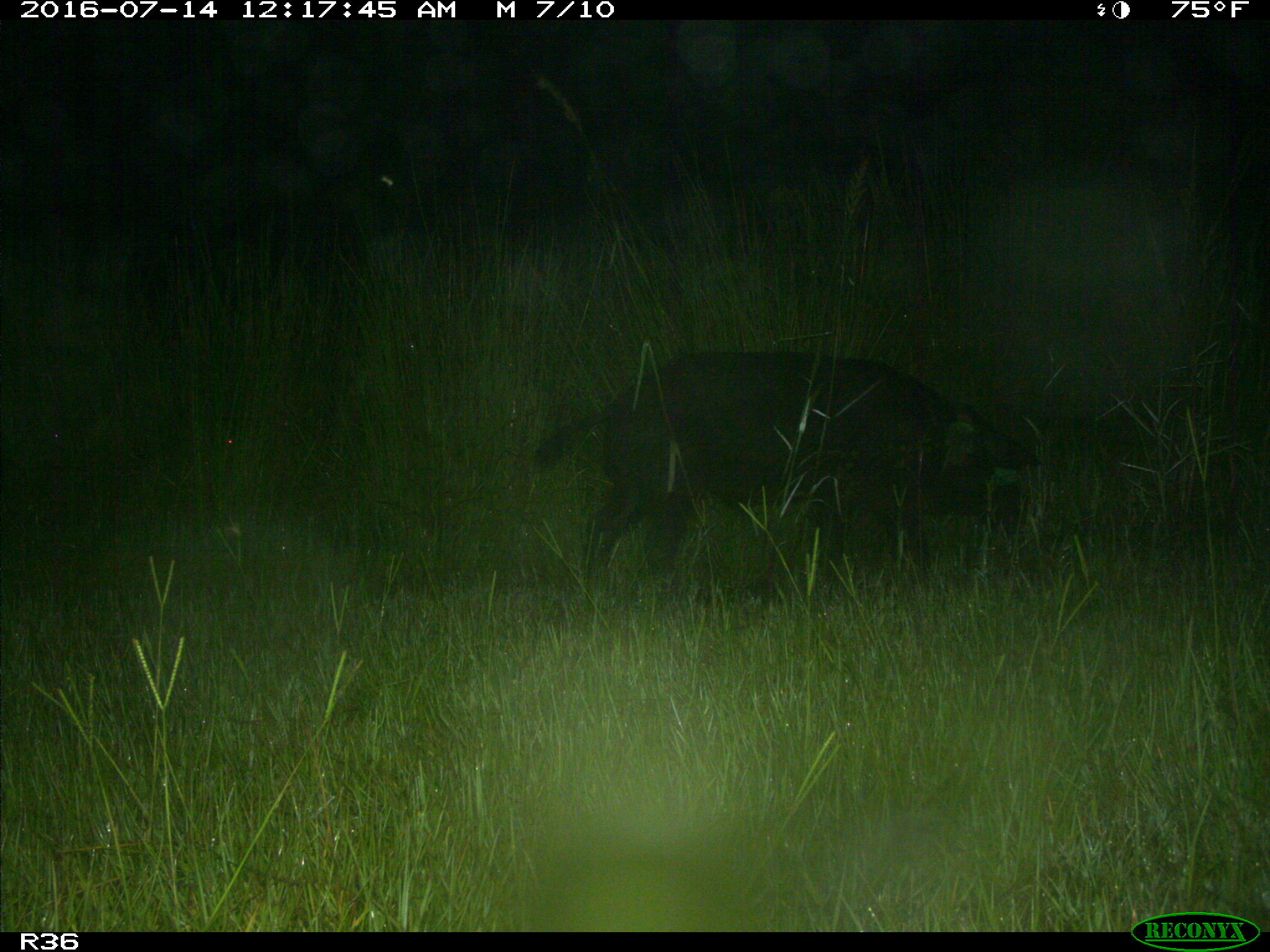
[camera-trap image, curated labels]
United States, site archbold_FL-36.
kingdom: Animalia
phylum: Chordata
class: Mammalia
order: Artiodactyla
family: Suidae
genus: Sus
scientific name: Sus scrofa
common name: wild boar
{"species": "Sus scrofa (wild boar)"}